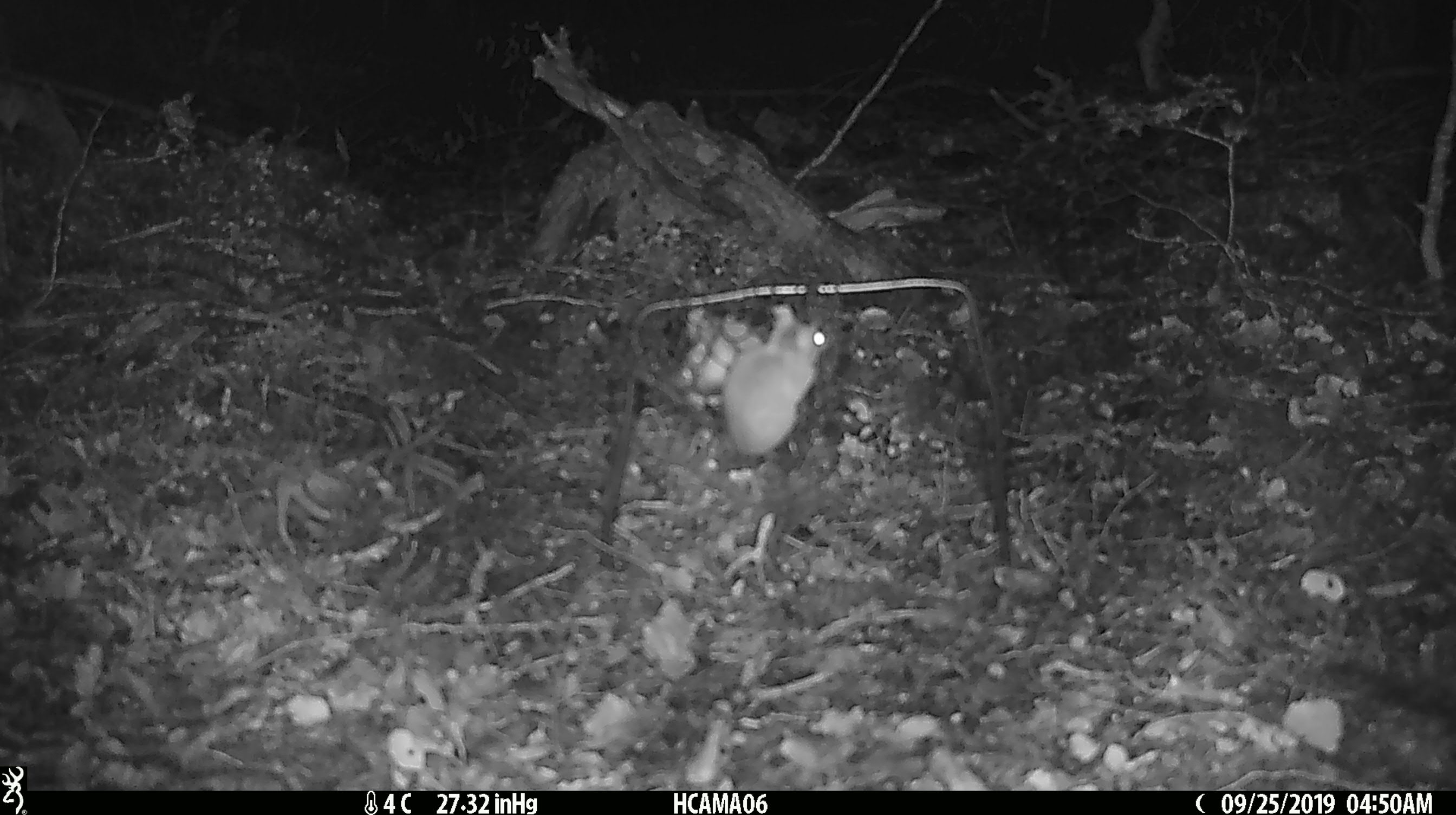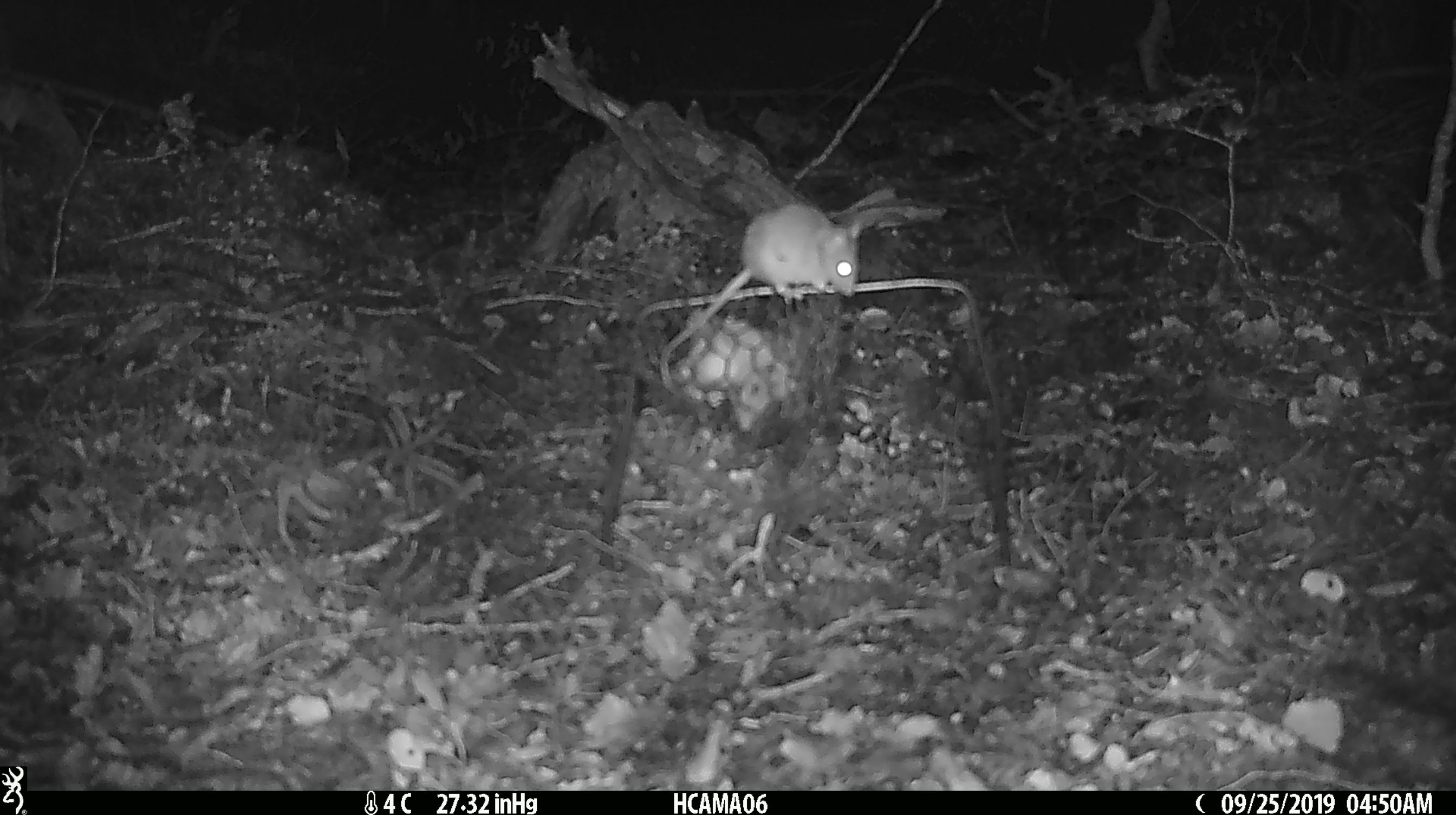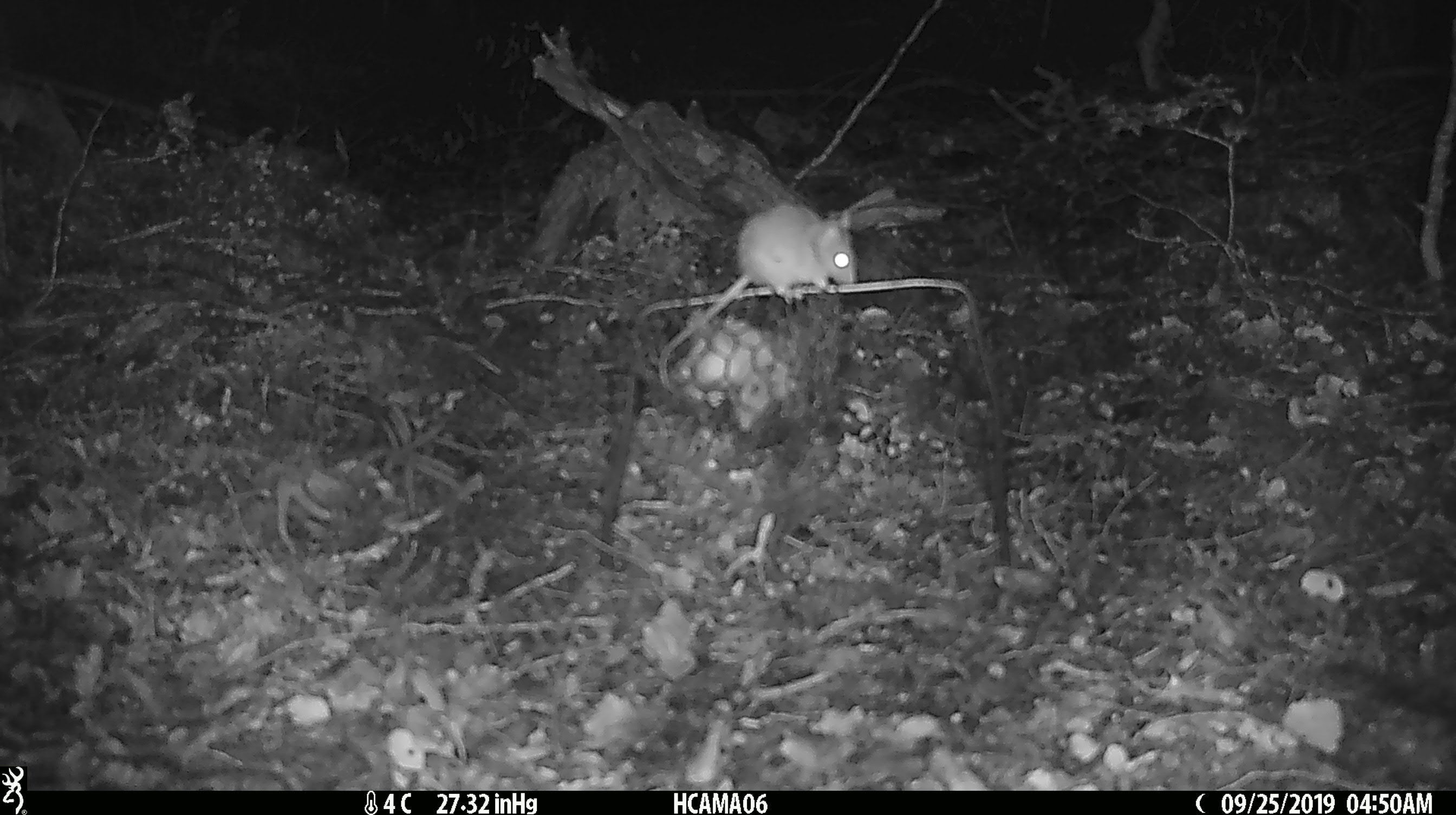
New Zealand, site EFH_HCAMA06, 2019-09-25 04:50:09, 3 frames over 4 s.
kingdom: Animalia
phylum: Chordata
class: Mammalia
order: Rodentia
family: Muridae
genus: Mus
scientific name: Mus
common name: mouse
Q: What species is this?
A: Mouse (Mus).